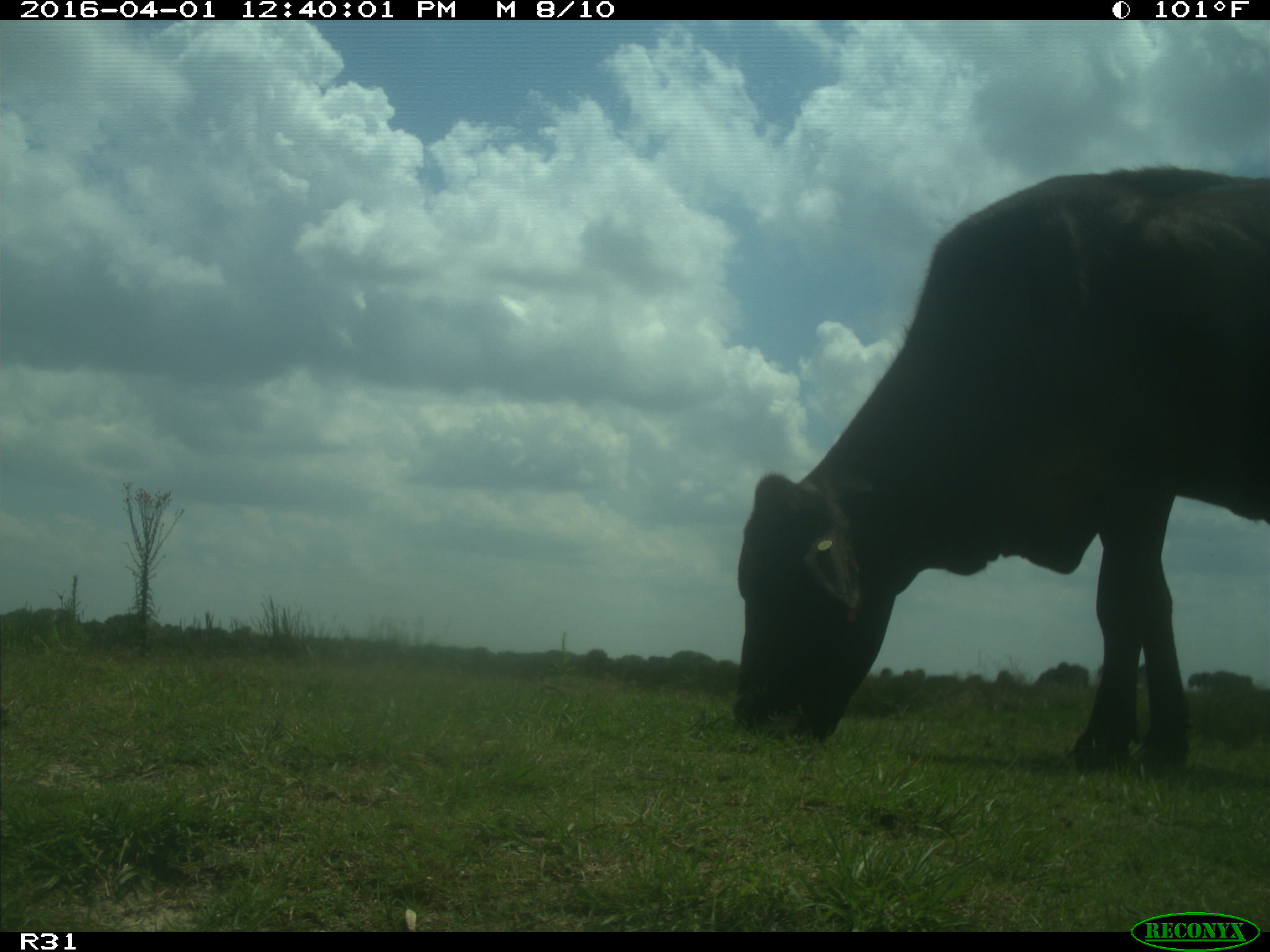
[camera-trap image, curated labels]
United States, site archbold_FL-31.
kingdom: Animalia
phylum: Chordata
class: Mammalia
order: Artiodactyla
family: Bovidae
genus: Bos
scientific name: Bos taurus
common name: domestic cow